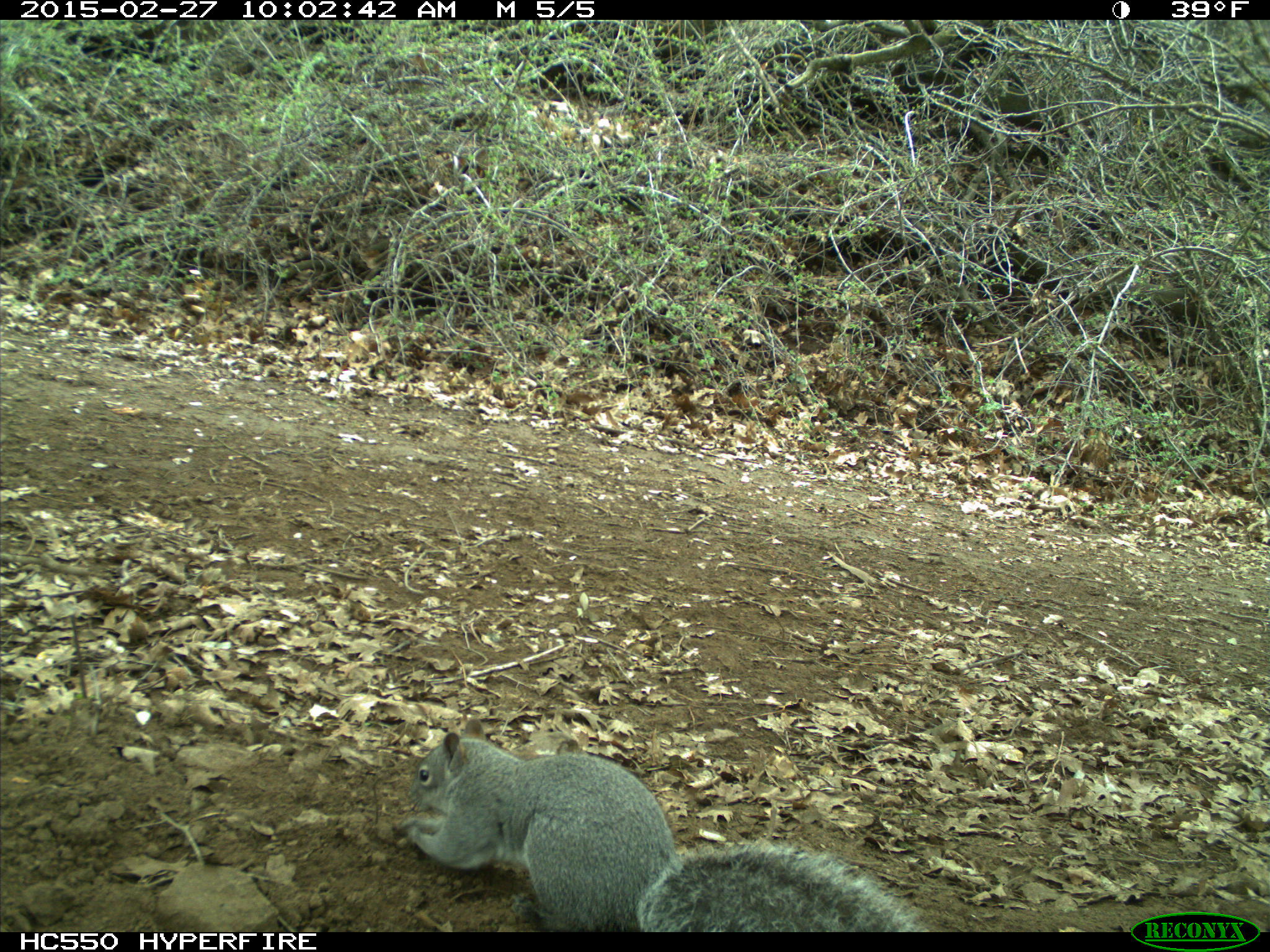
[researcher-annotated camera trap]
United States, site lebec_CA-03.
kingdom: Animalia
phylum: Chordata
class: Mammalia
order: Rodentia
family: Sciuridae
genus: Sciurus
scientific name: Sciurus carolinensis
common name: eastern gray squirrel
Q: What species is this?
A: Sciurus carolinensis (eastern gray squirrel).